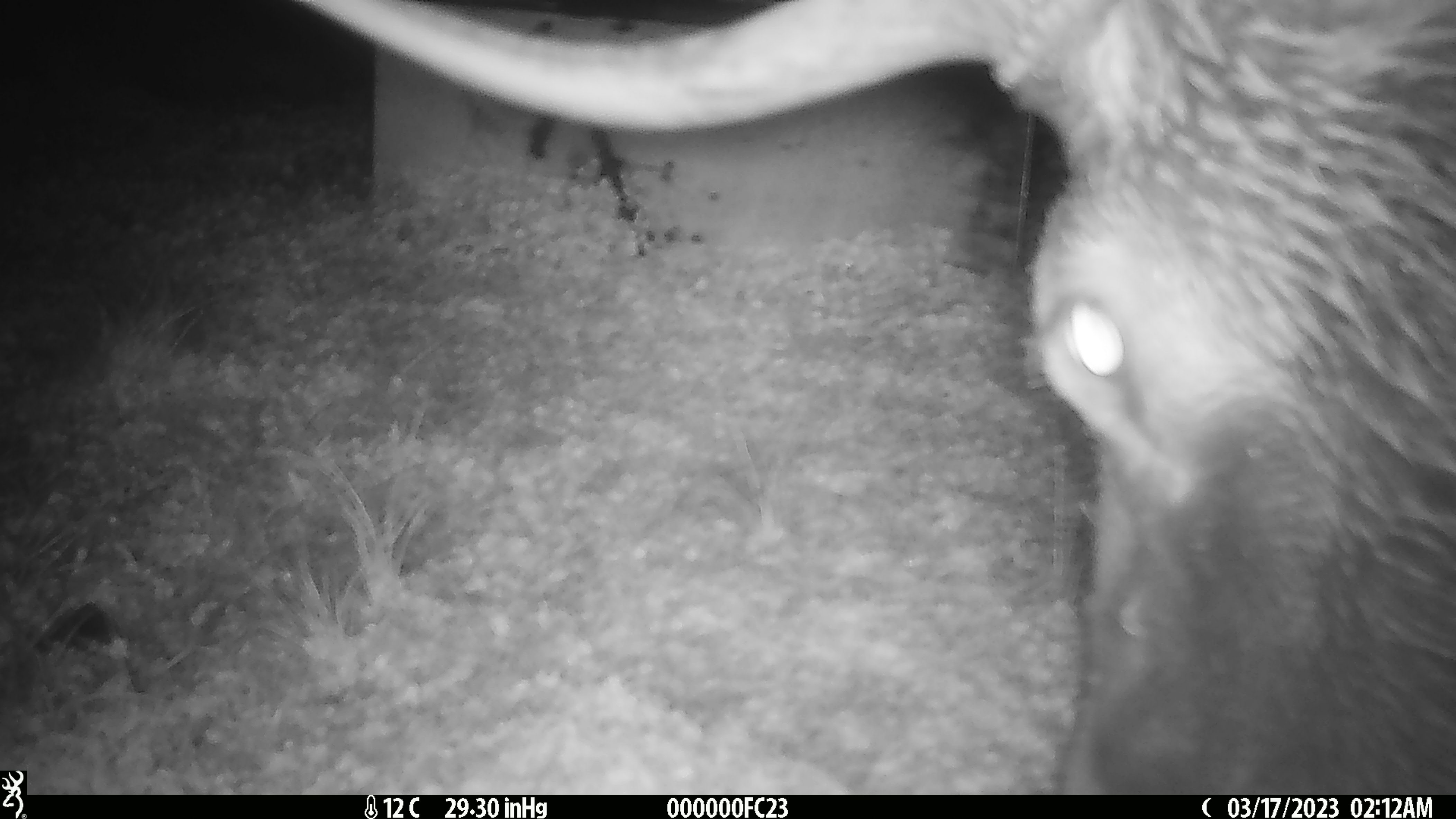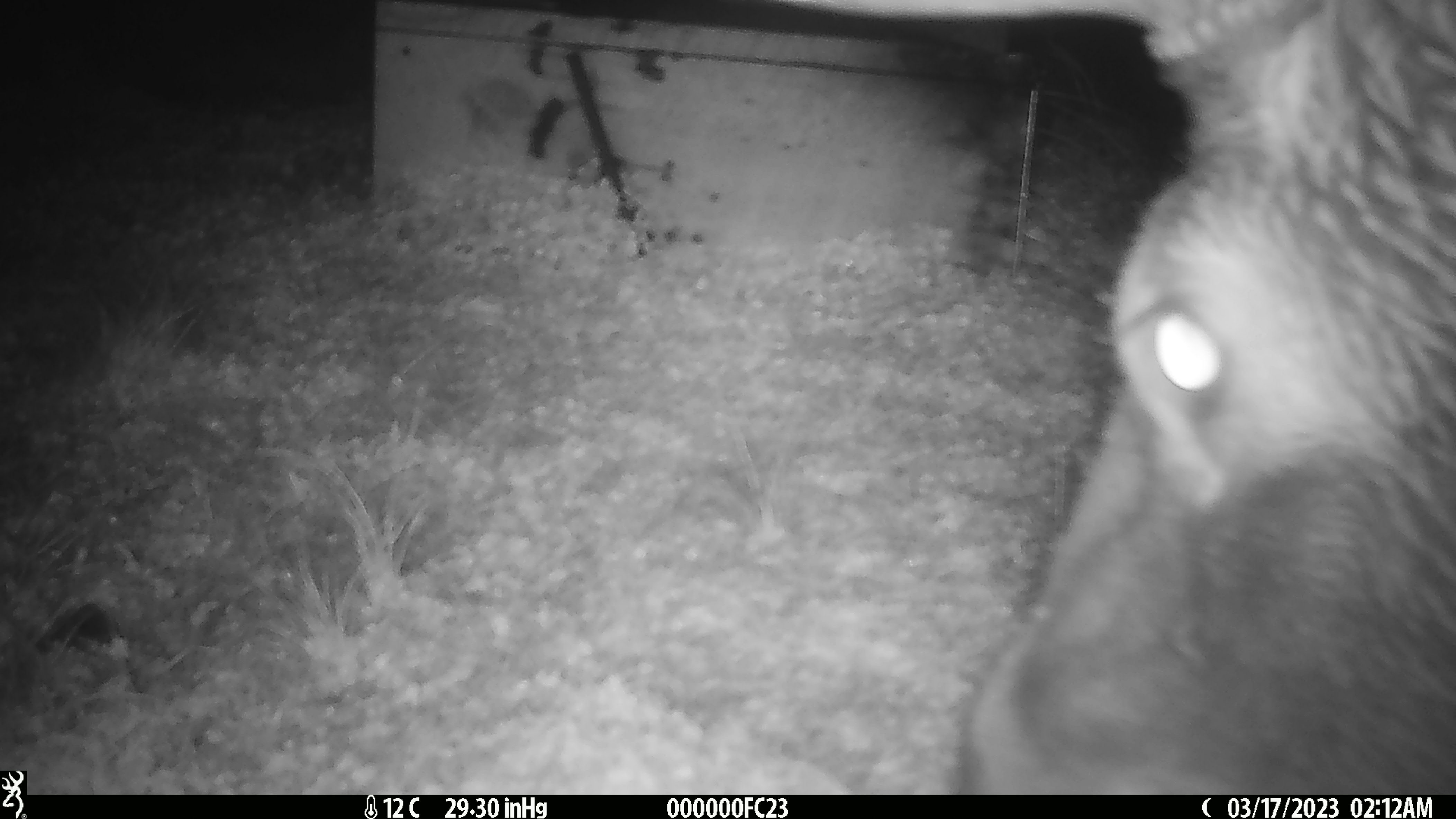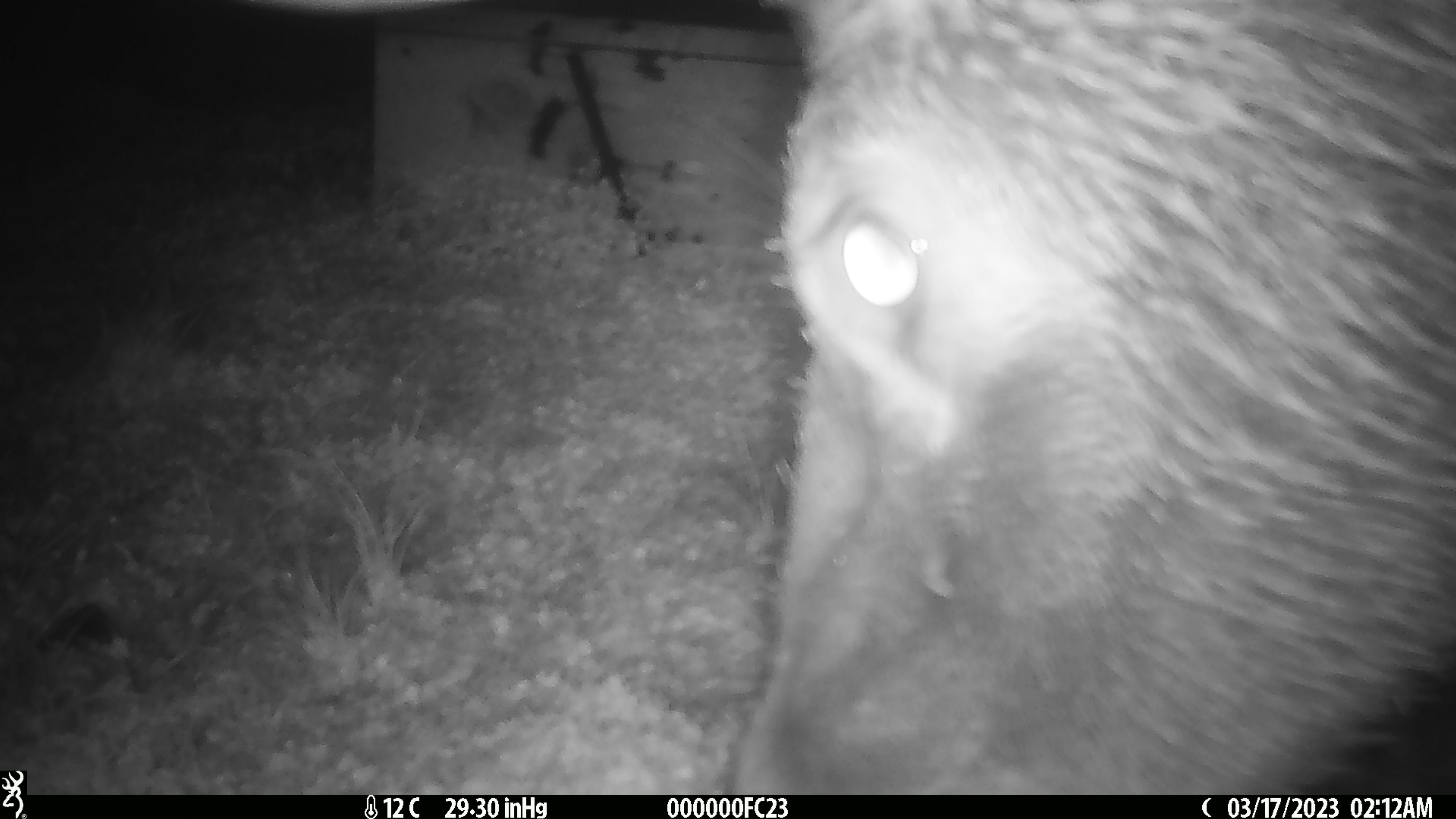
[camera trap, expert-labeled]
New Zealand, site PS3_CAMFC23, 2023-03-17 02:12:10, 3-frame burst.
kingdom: Animalia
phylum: Chordata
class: Mammalia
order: Artiodactyla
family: Cervidae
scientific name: Cervidae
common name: deer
Deer (Cervidae).